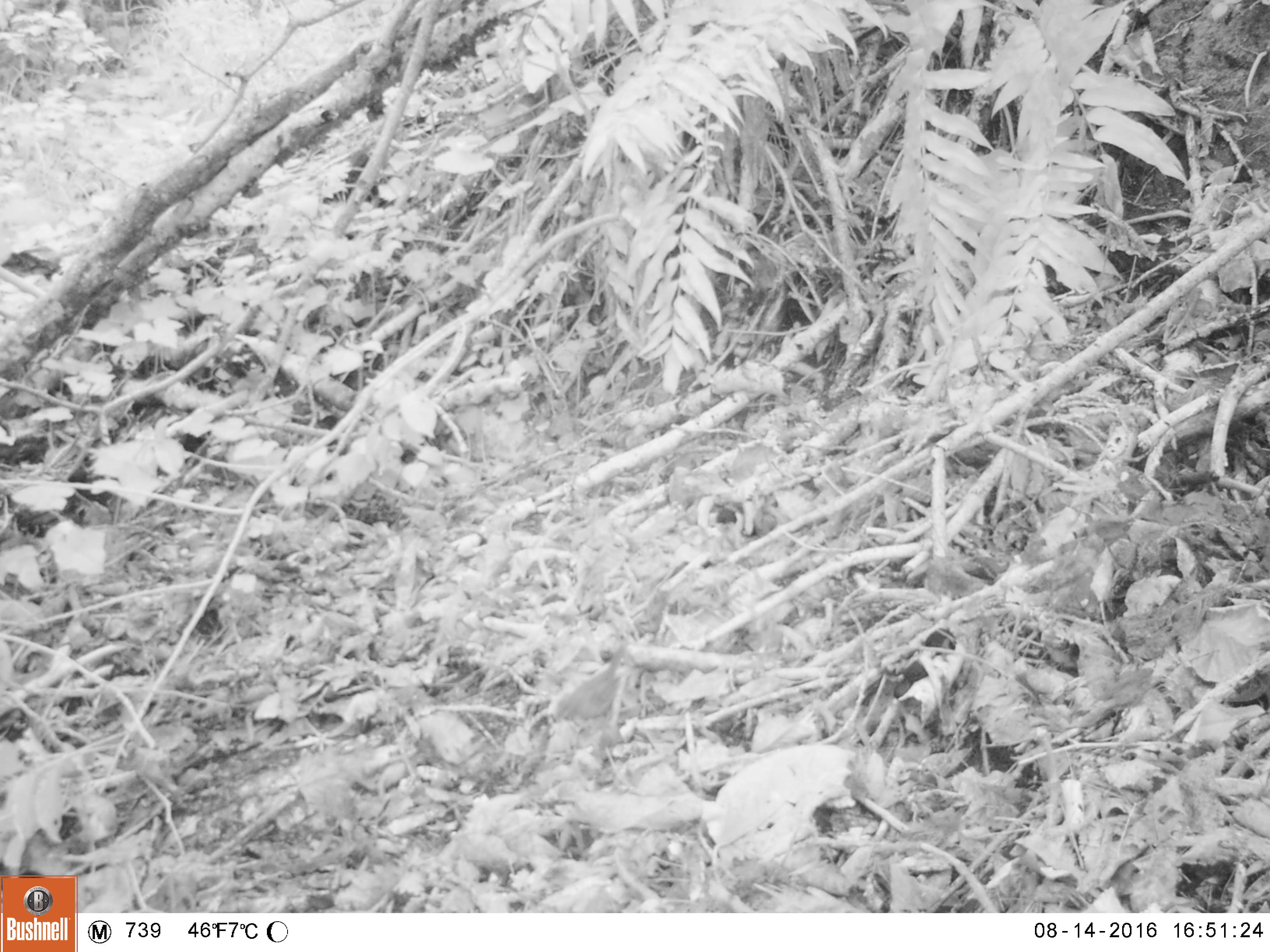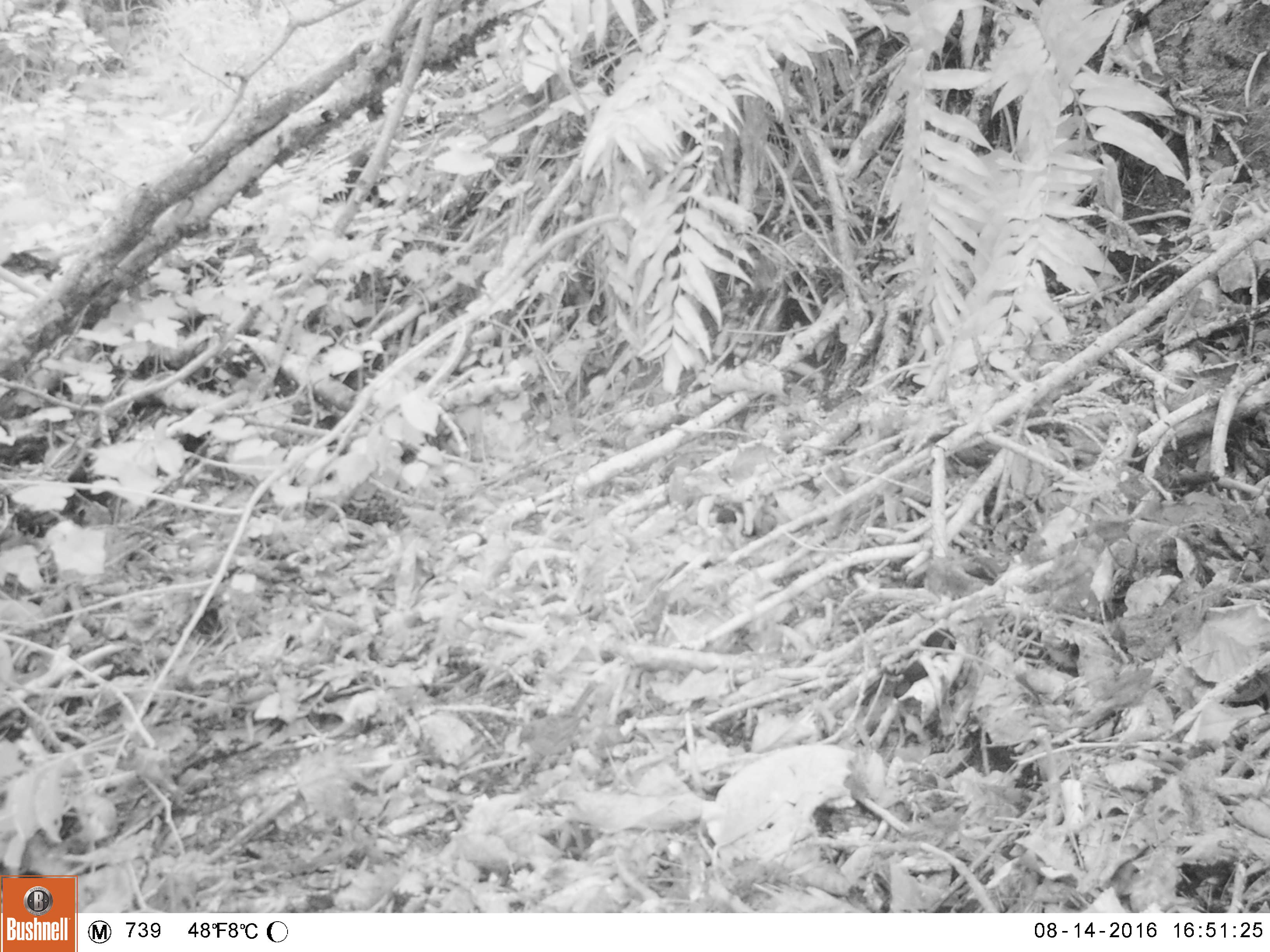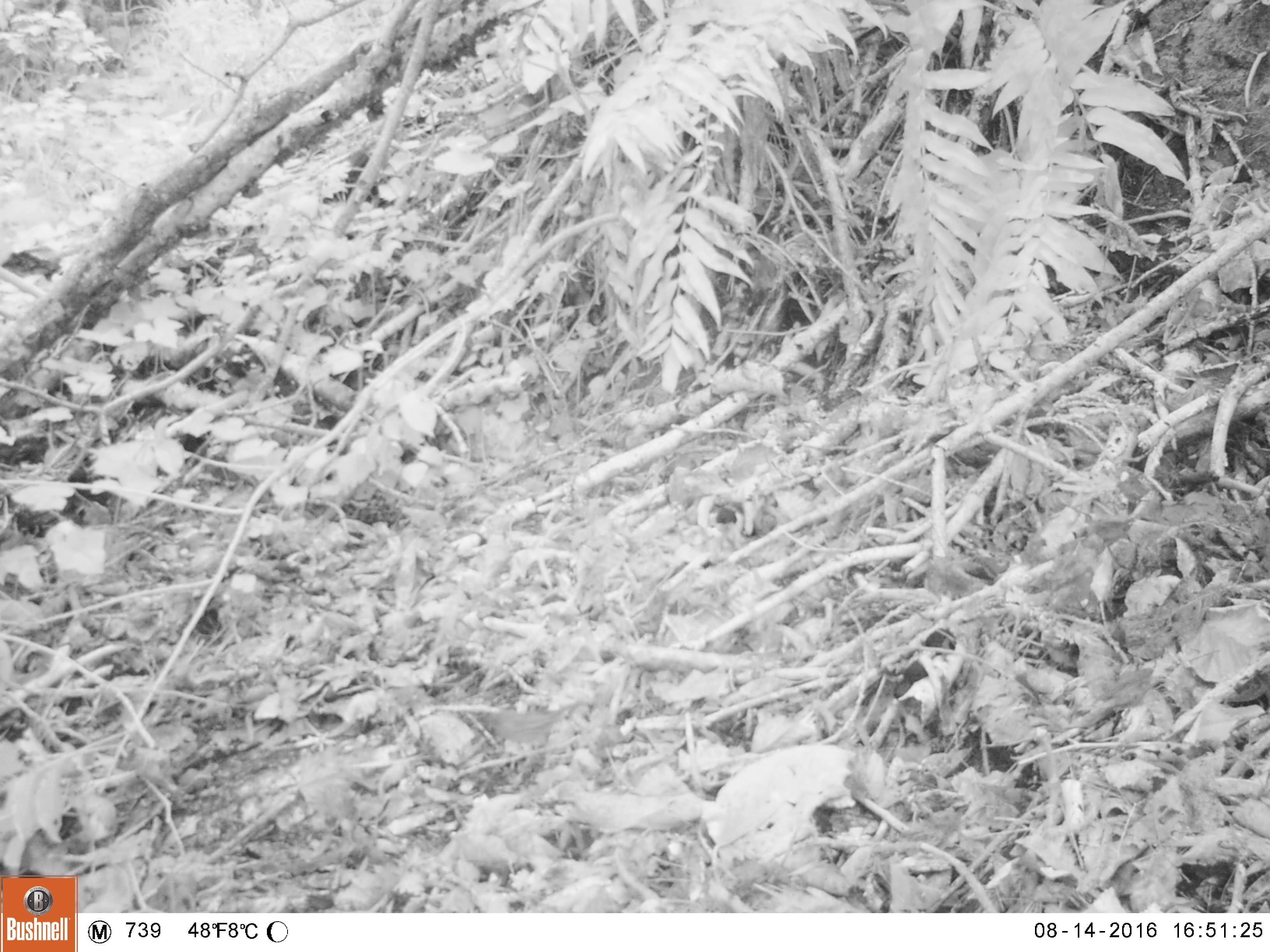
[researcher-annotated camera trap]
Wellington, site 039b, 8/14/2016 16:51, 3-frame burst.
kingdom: Animalia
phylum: Chordata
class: Aves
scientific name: Aves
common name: bird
Bird (Aves).